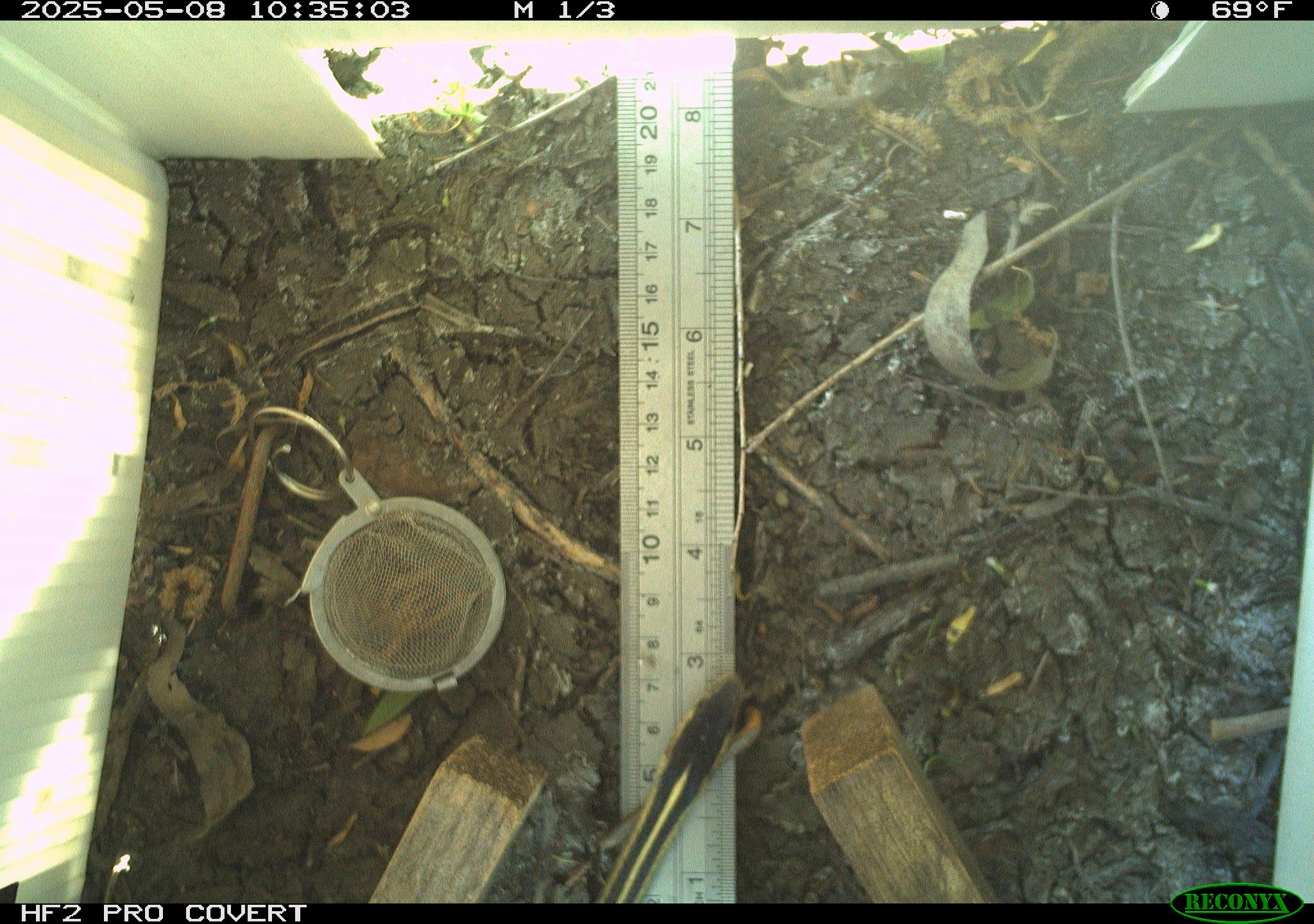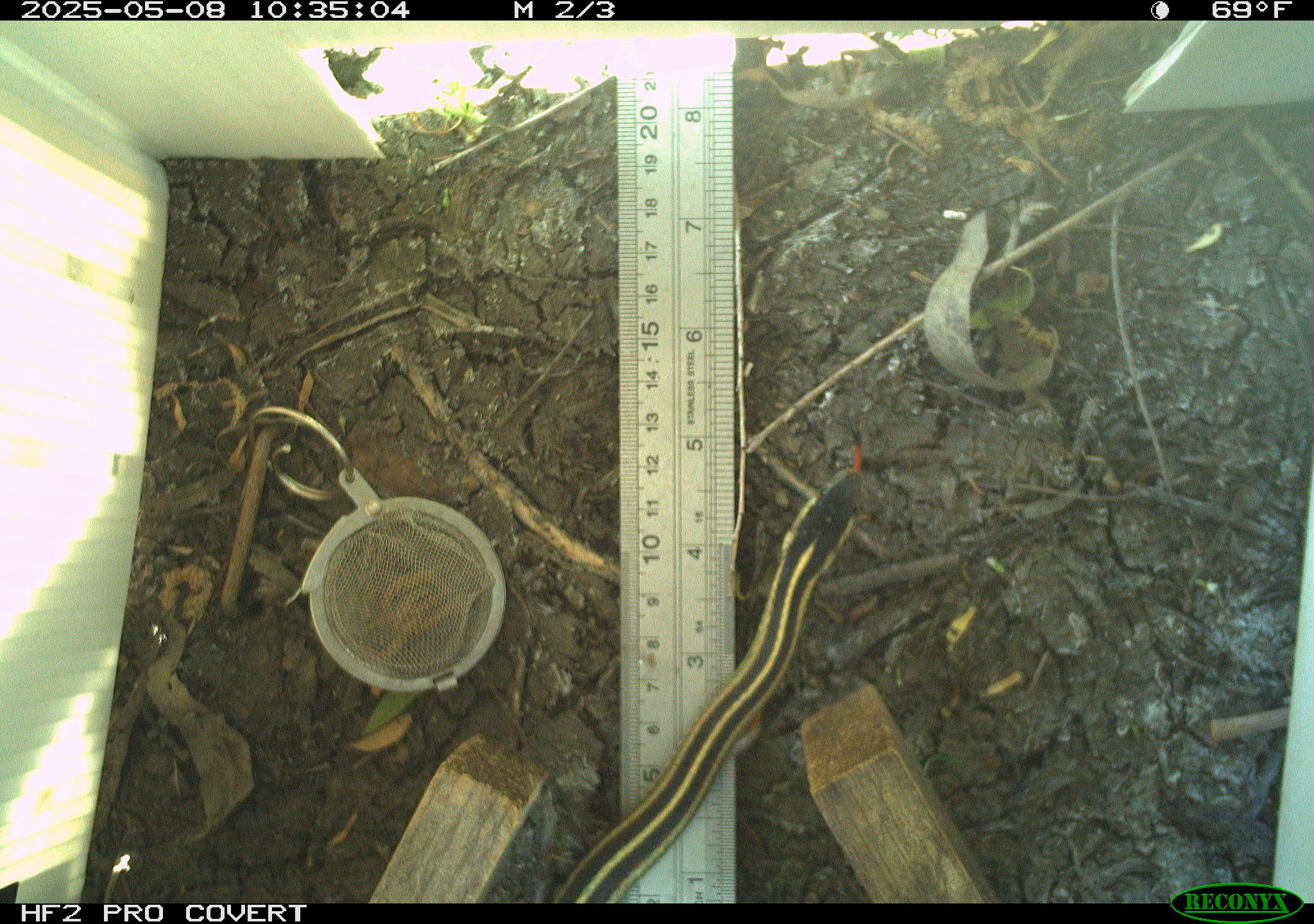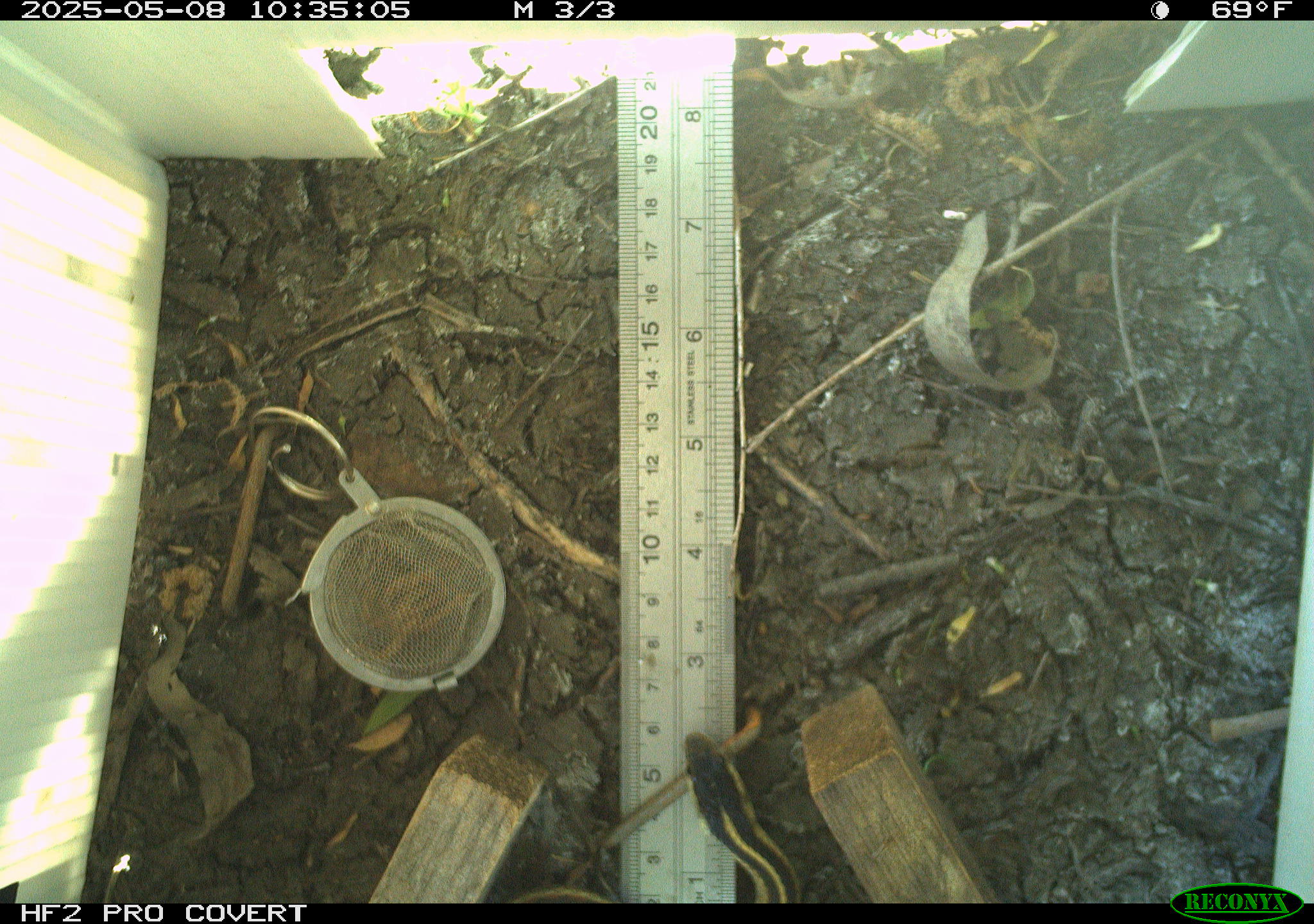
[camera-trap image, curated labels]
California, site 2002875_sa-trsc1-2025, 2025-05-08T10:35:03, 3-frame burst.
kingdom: Animalia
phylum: Chordata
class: Reptilia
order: Squamata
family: Colubridae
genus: Thamnophis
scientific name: Thamnophis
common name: american gartersnakes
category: thamnophis species